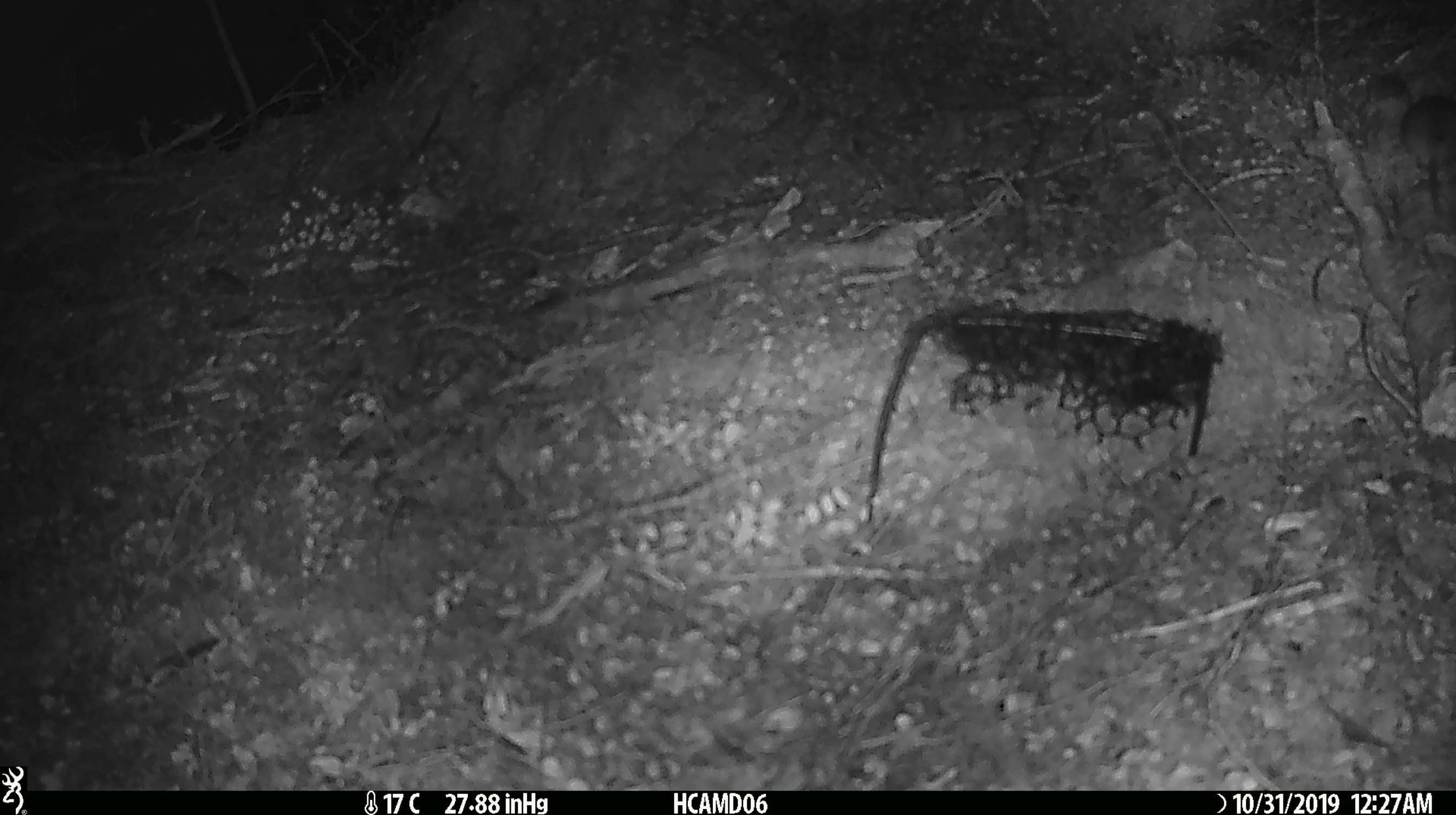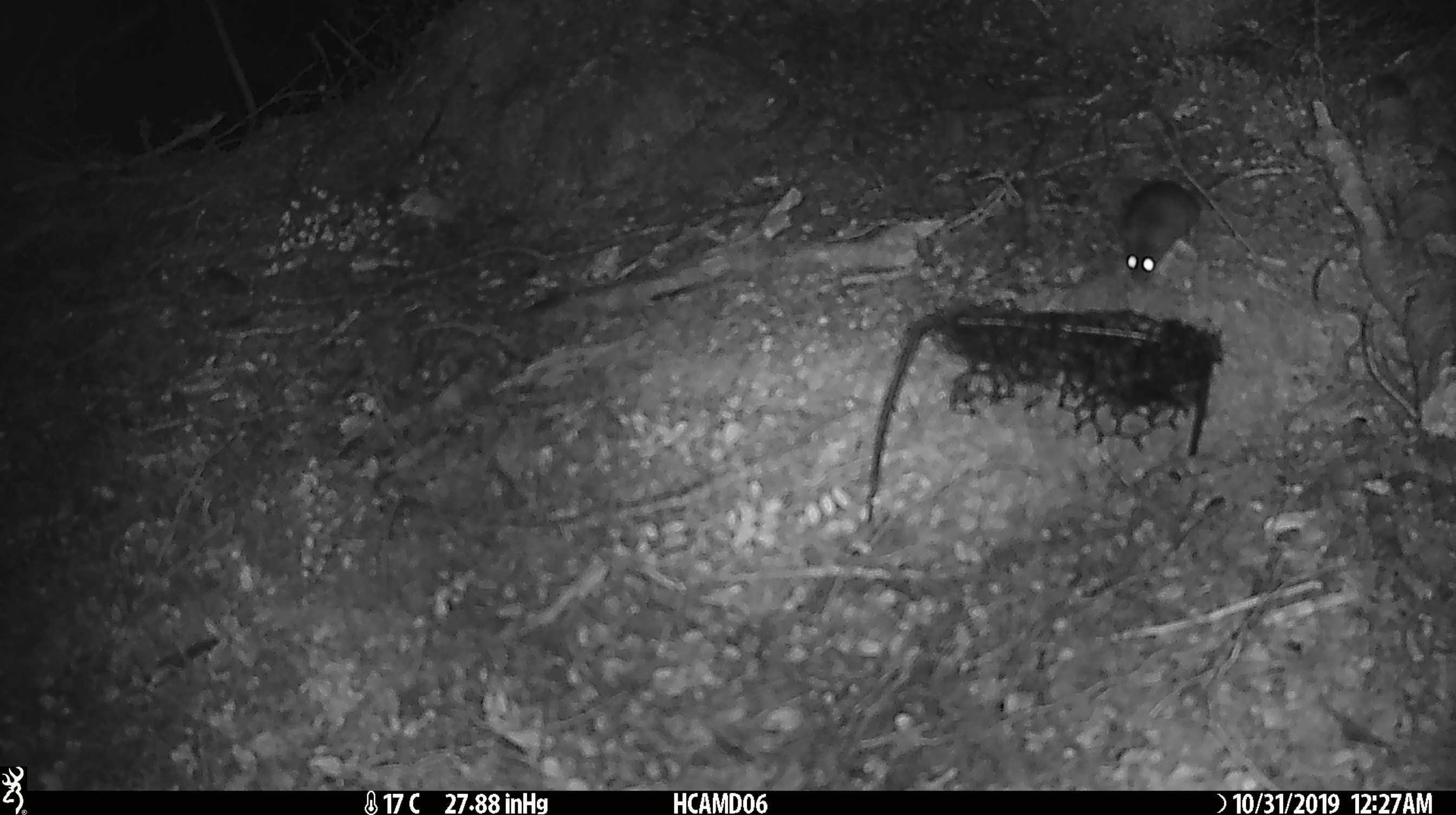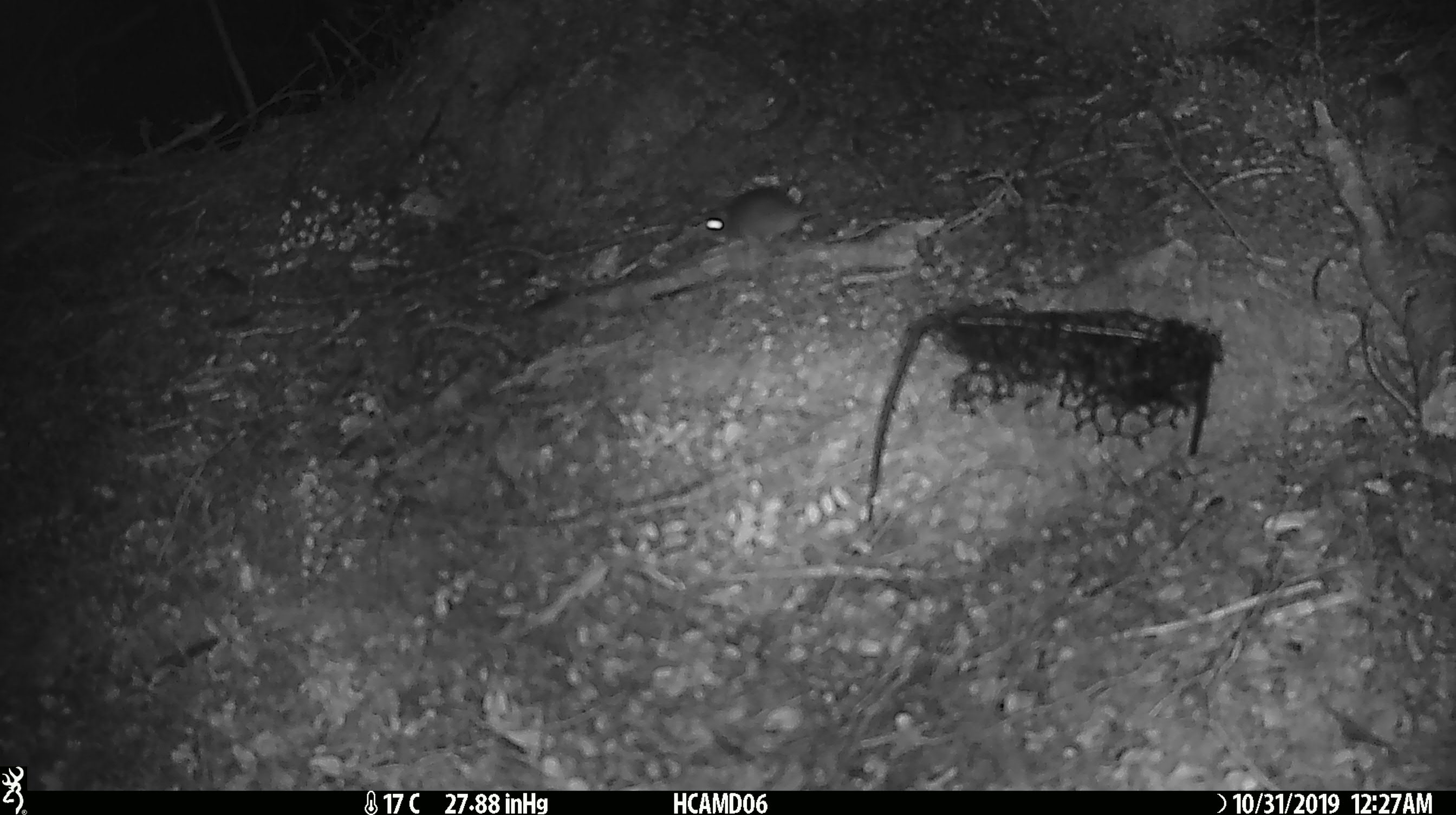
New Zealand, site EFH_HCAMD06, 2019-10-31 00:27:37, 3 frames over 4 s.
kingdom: Animalia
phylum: Chordata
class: Mammalia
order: Rodentia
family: Muridae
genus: Mus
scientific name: Mus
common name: mouse